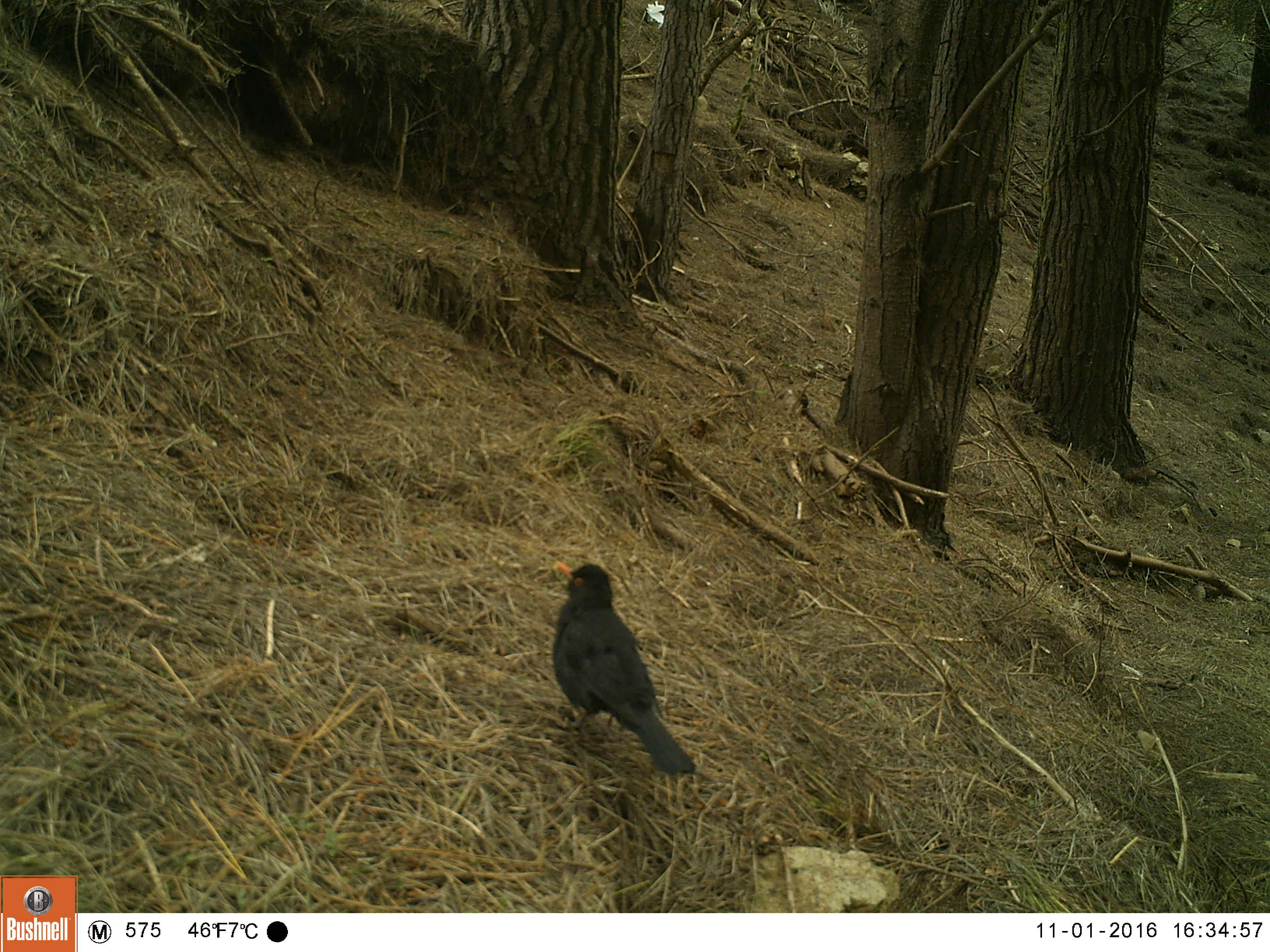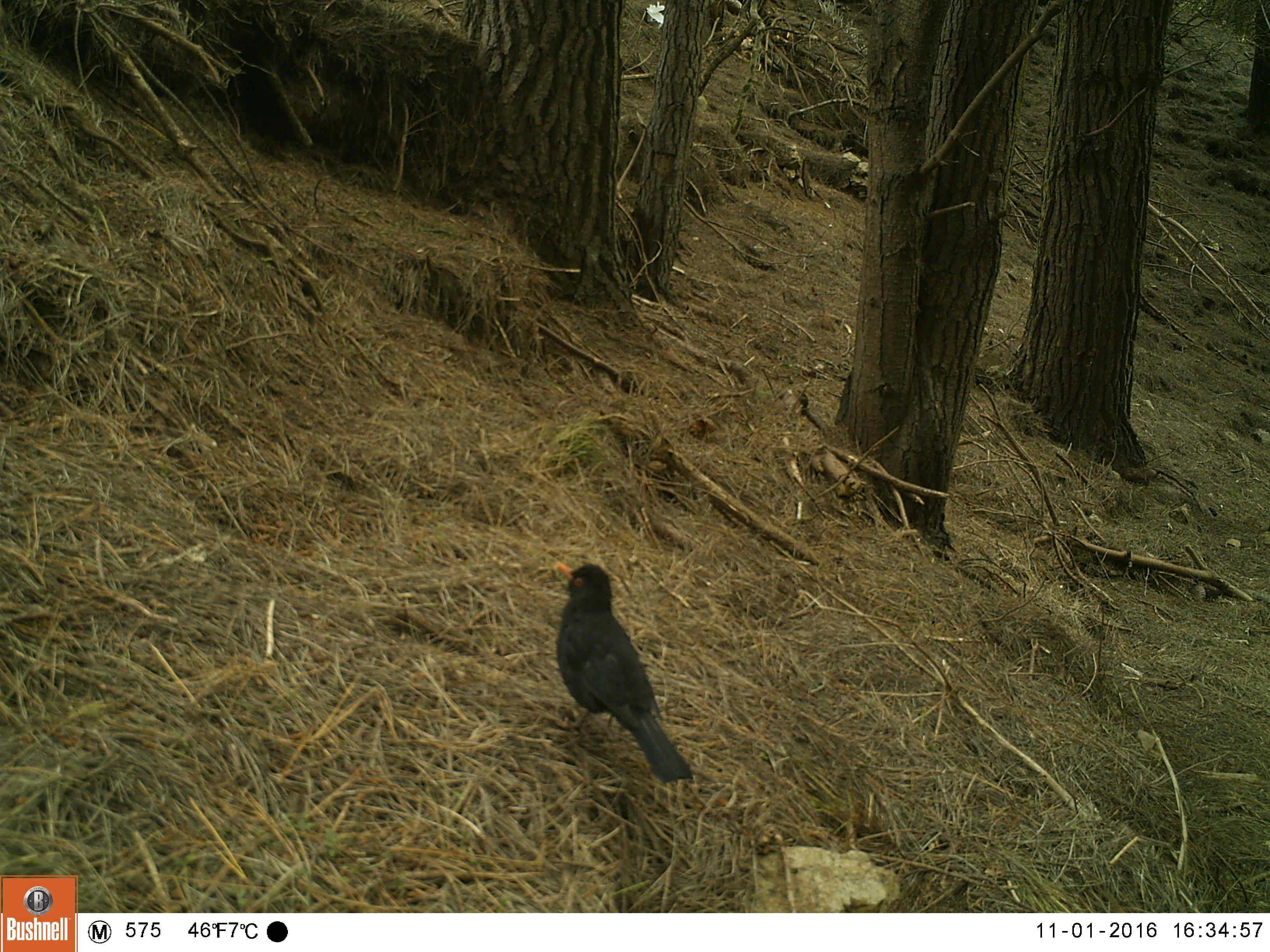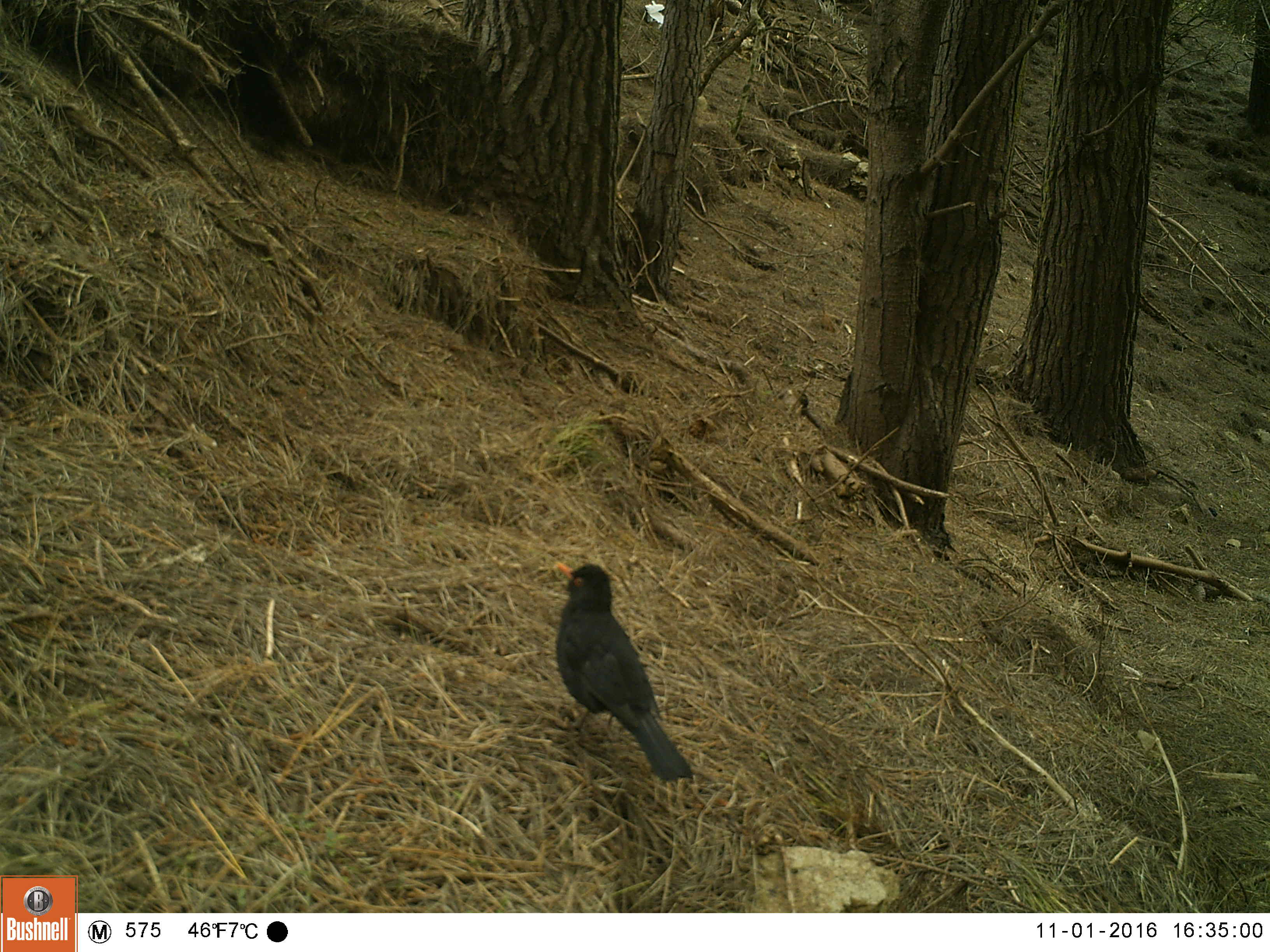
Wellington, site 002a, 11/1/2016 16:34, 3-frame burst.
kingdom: Animalia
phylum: Chordata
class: Aves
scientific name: Aves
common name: bird